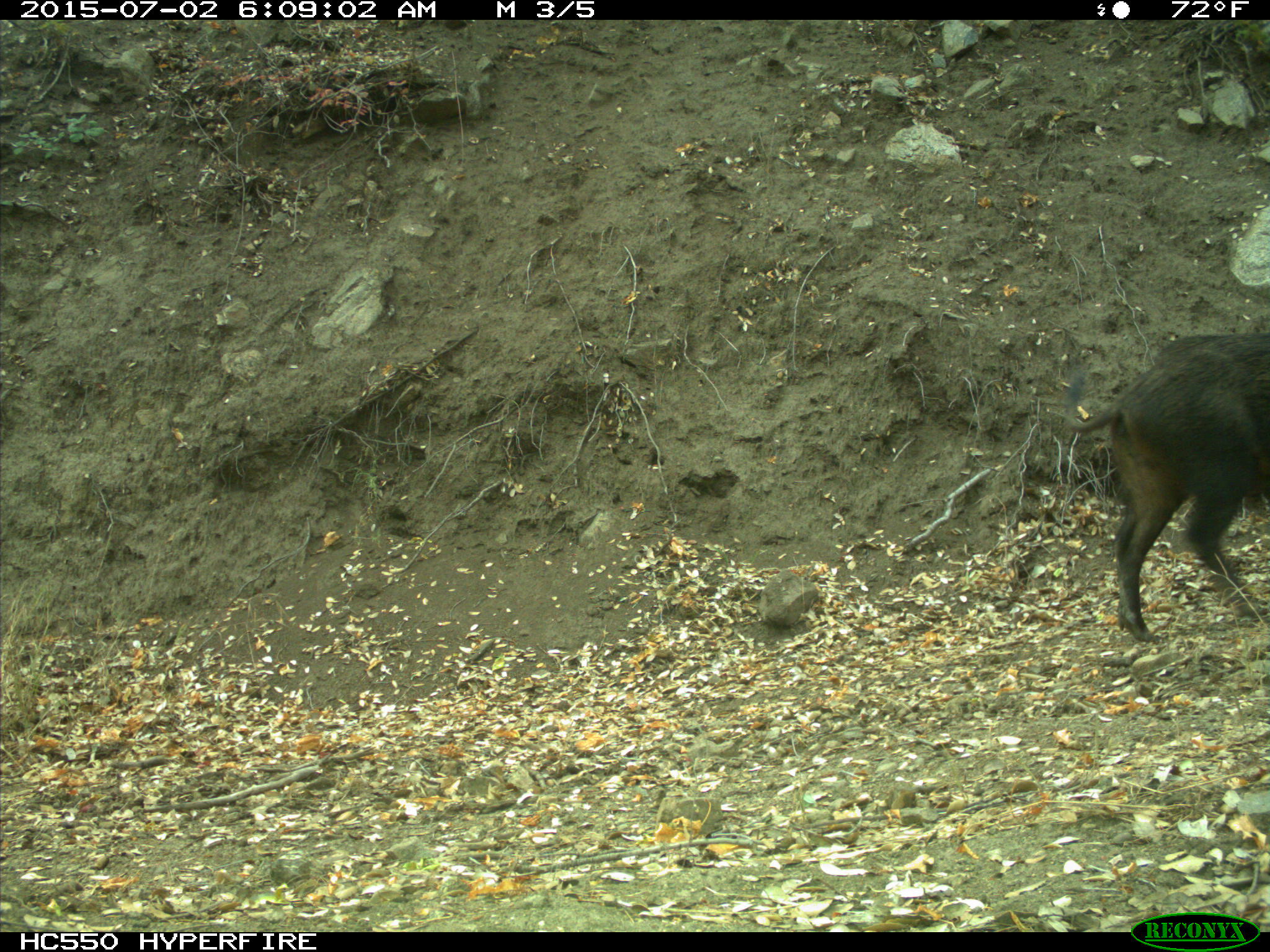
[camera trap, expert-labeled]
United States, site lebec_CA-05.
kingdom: Animalia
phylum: Chordata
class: Mammalia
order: Artiodactyla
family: Suidae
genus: Sus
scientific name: Sus scrofa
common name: wild boar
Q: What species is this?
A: Sus scrofa (wild boar).